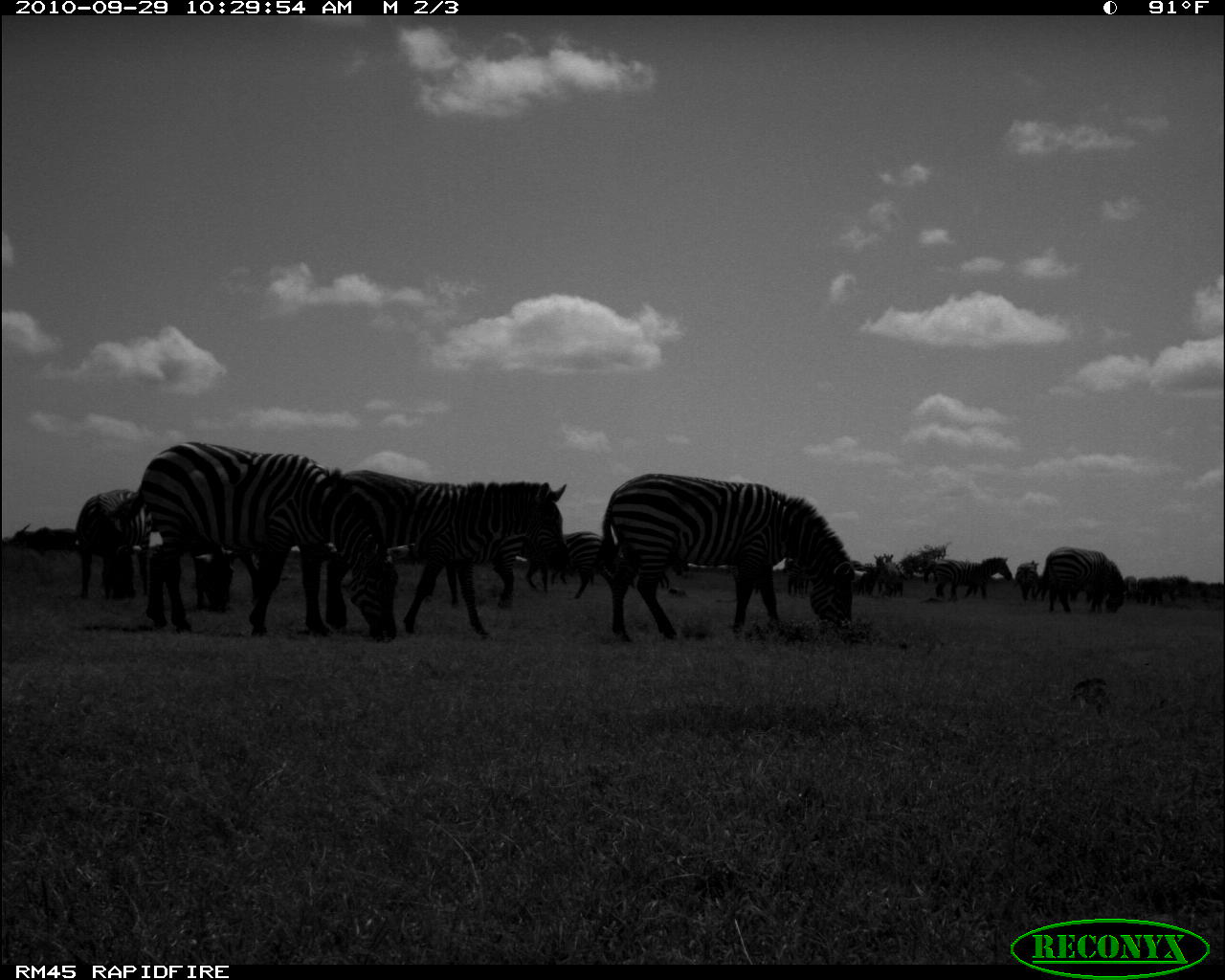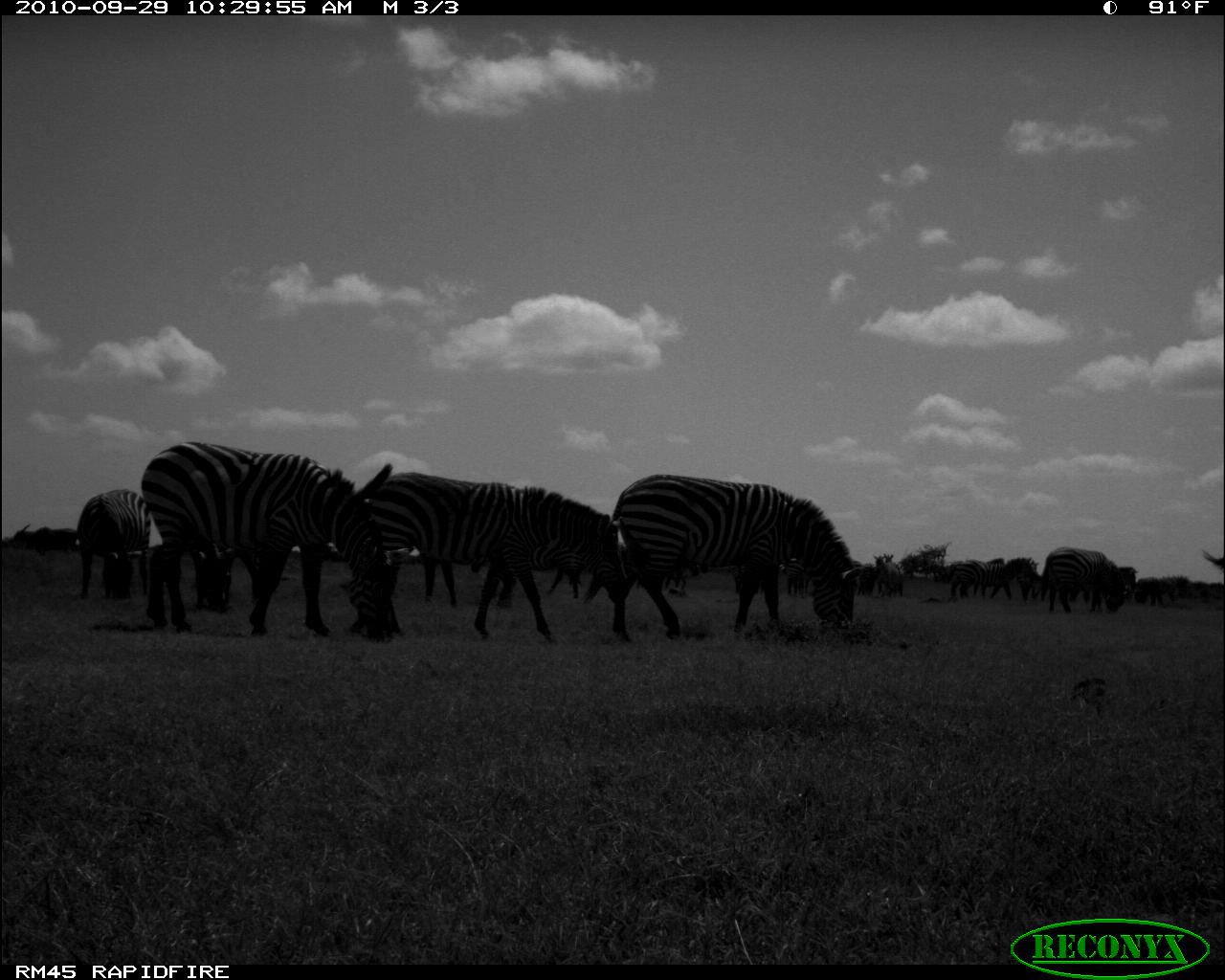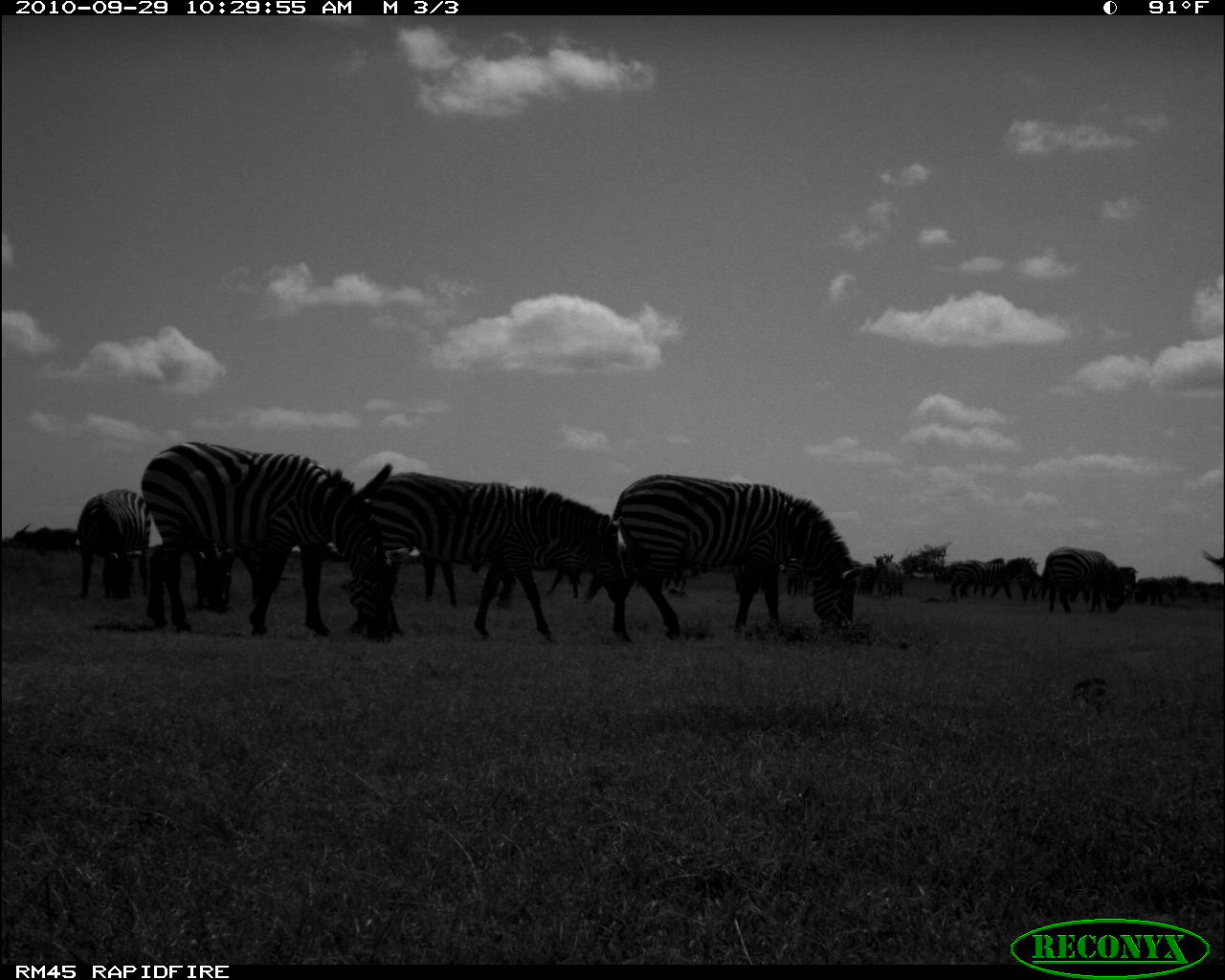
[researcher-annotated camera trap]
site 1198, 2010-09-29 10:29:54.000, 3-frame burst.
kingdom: Animalia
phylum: Chordata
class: Mammalia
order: Perissodactyla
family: Equidae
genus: Equus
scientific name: Equus quagga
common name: plains zebra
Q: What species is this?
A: Equus quagga (plains zebra).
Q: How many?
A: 16.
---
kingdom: Animalia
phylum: Chordata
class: Mammalia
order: Artiodactyla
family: Bovidae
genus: Tragelaphus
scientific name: Tragelaphus oryx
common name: eland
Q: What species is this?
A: Tragelaphus oryx (eland).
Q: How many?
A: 1.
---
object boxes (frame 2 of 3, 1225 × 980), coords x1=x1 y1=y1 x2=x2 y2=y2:
group: x1=2 y1=440 x2=1225 y2=643